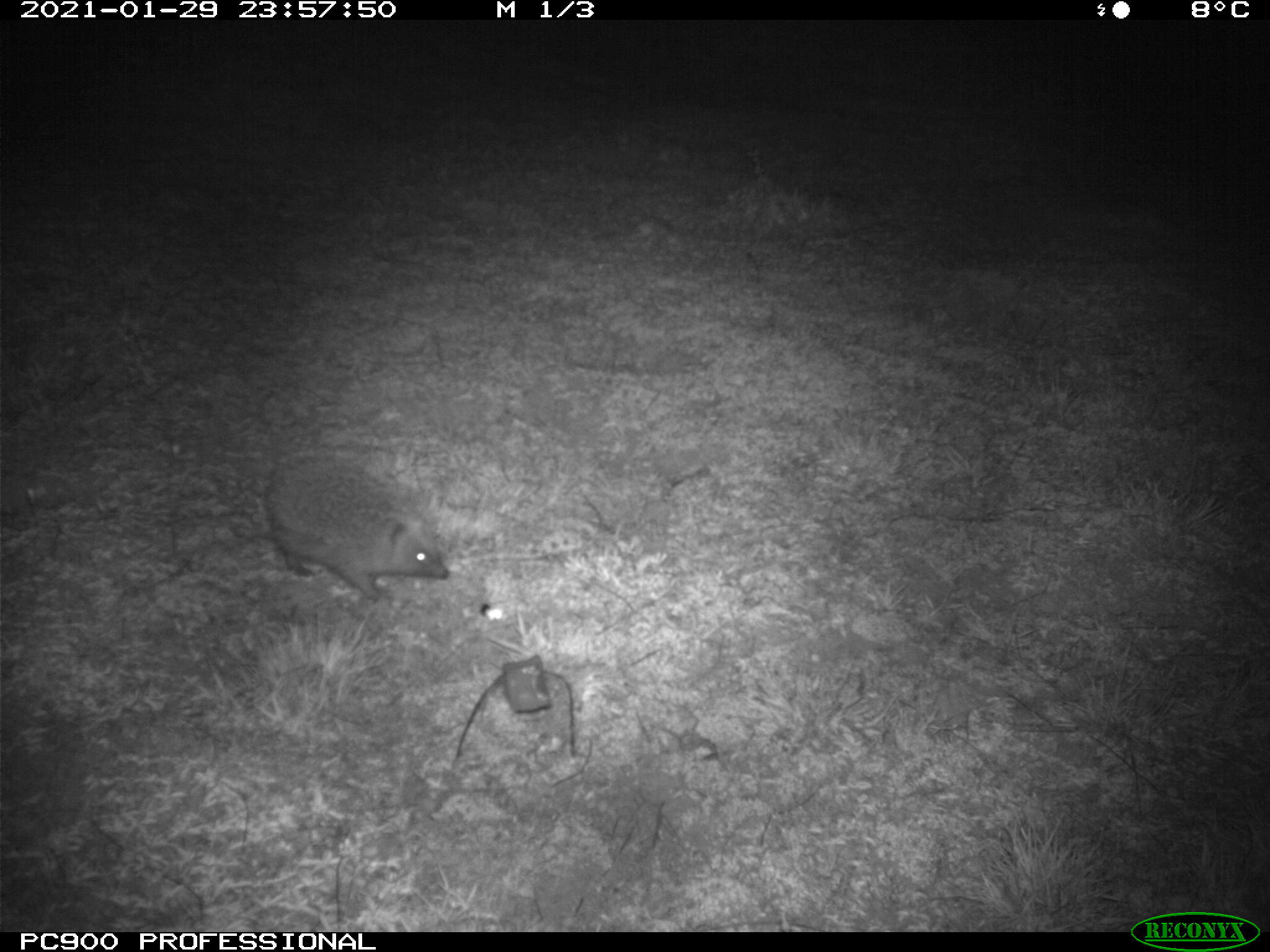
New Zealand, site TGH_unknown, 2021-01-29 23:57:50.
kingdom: Animalia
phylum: Chordata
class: Mammalia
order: Eulipotyphla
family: Erinaceidae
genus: Erinaceus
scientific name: Erinaceus europaeus europaeus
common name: european hedgehog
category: hedgehog